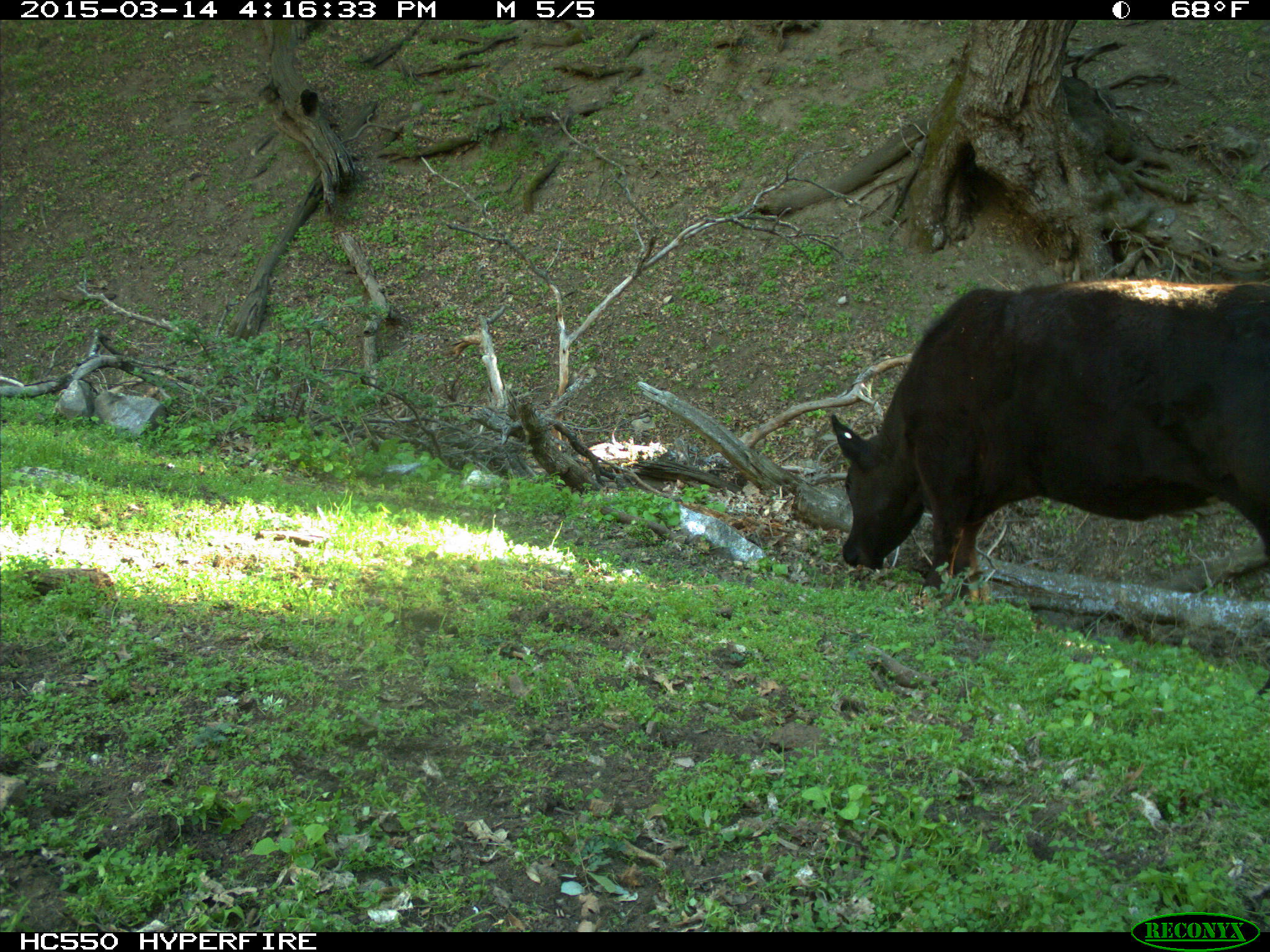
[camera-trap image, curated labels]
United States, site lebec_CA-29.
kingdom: Animalia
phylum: Chordata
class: Mammalia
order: Artiodactyla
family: Bovidae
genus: Bos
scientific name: Bos taurus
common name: domestic cow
Bos taurus (domestic cow).